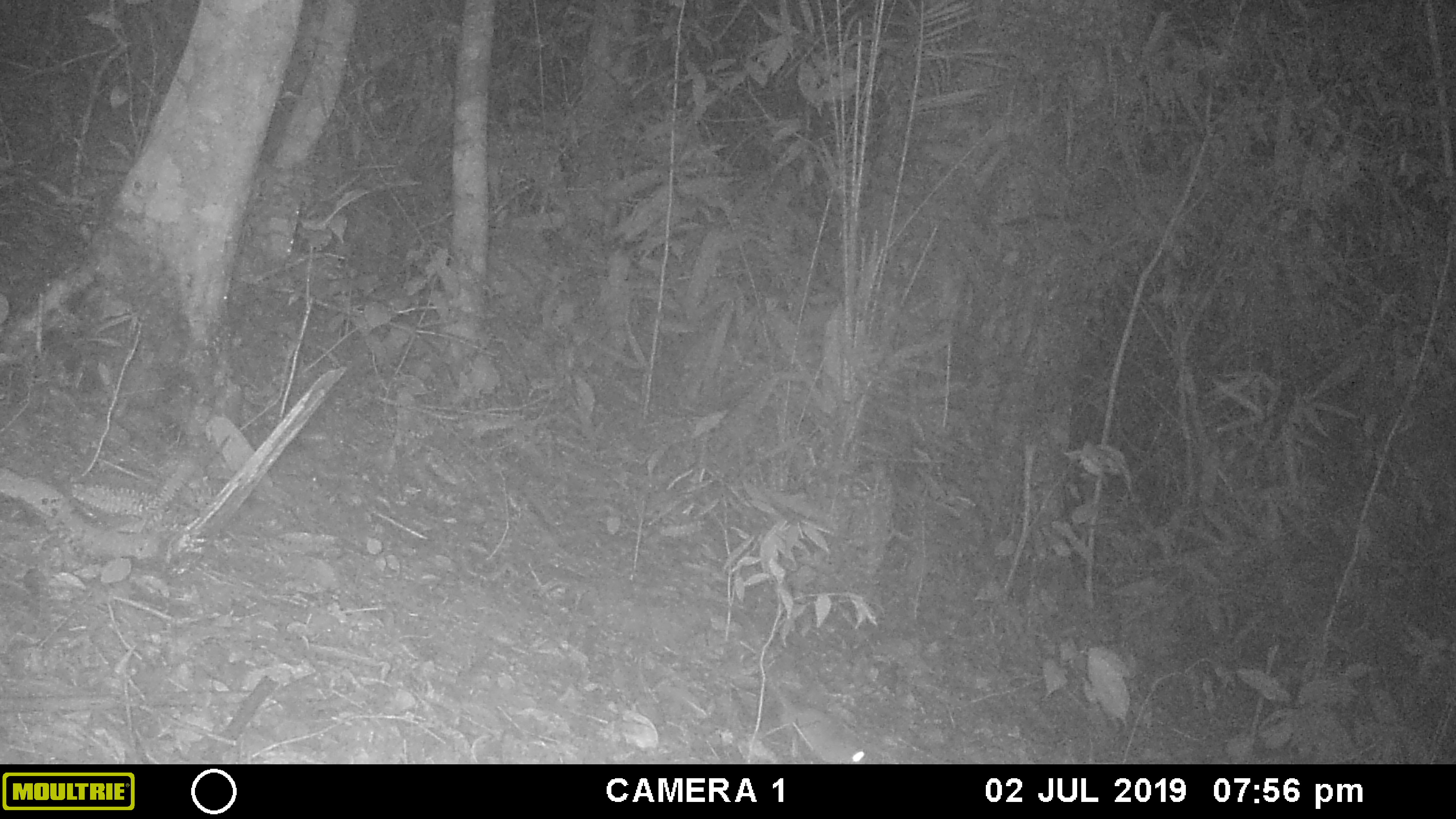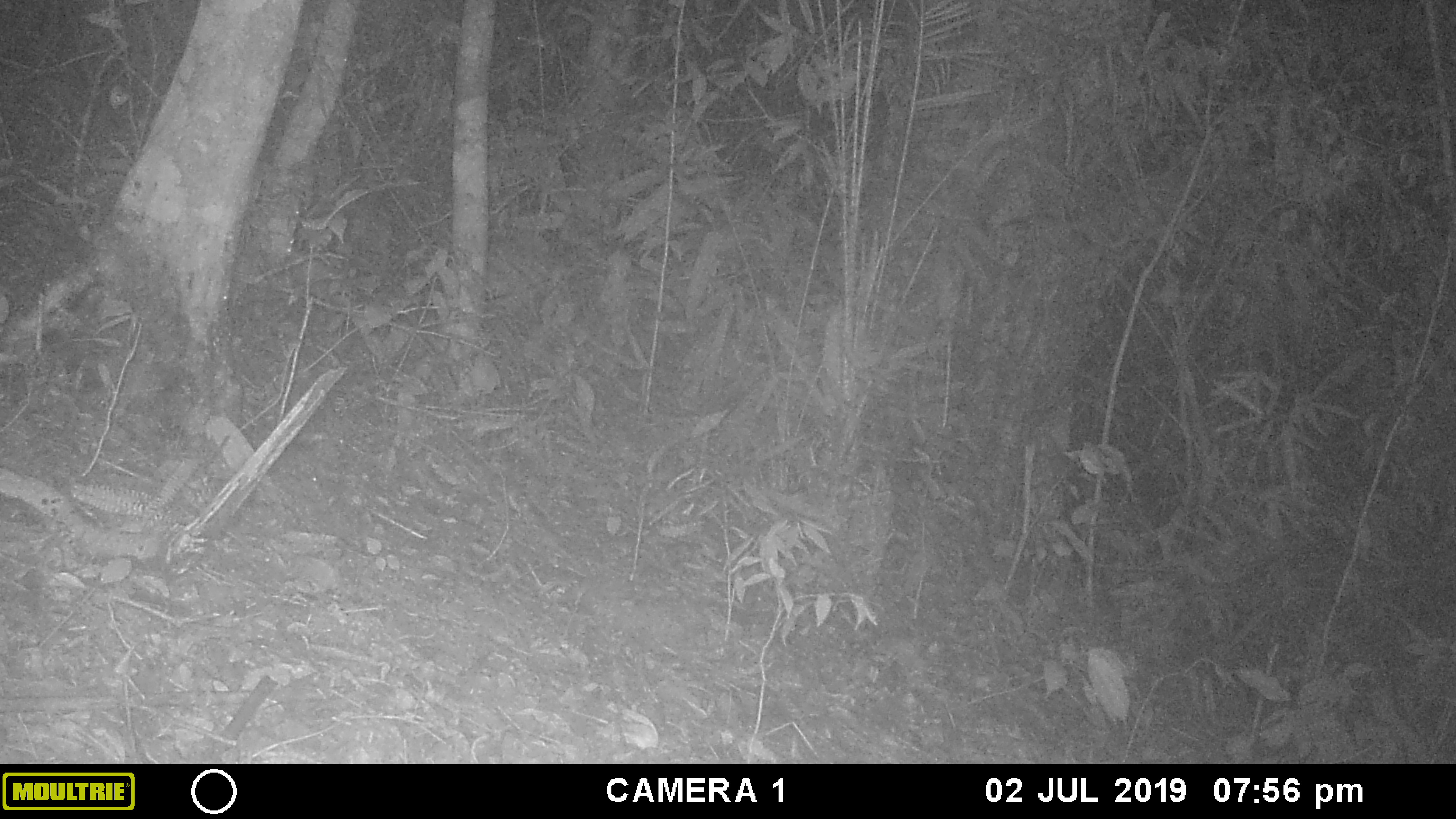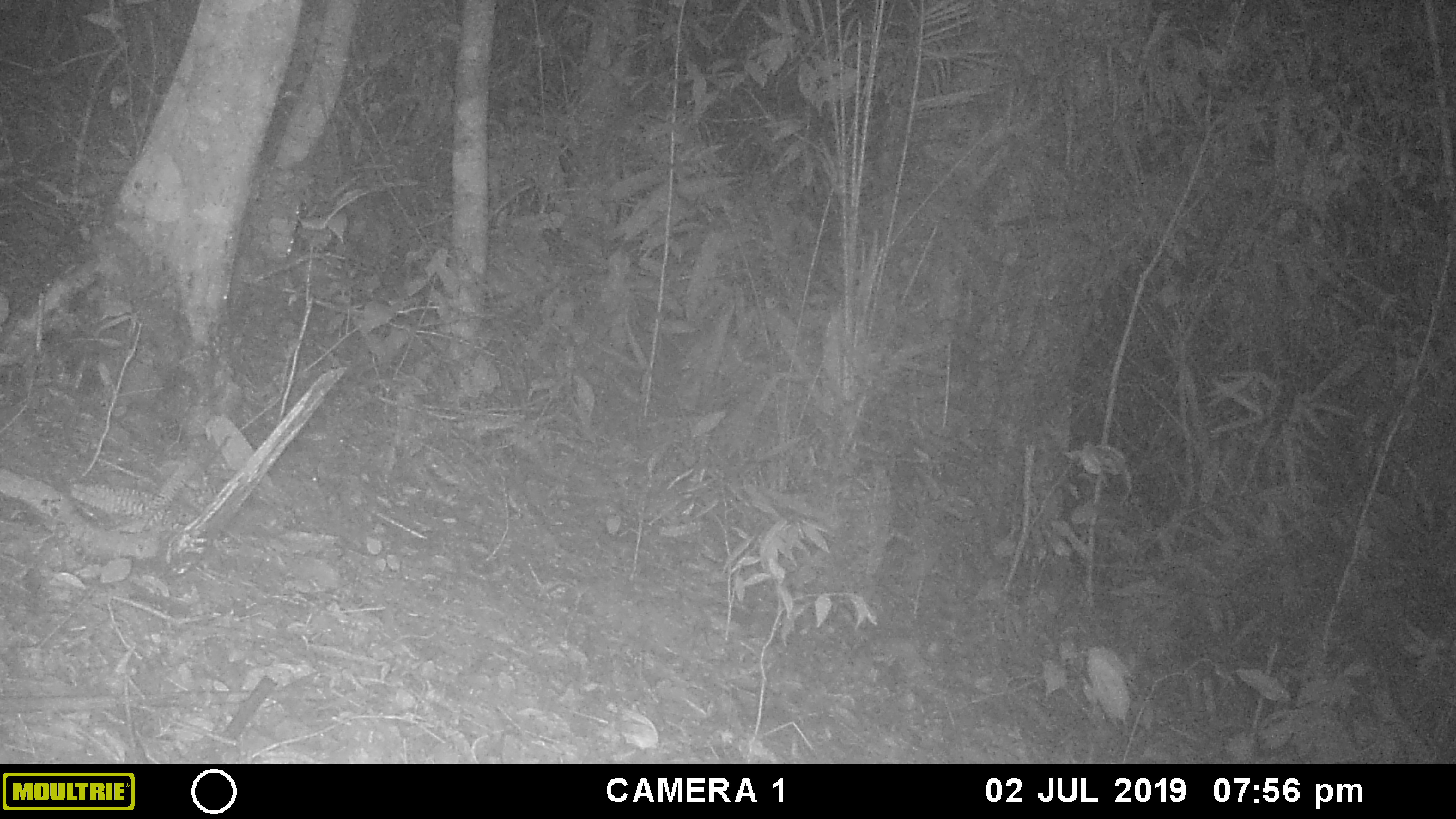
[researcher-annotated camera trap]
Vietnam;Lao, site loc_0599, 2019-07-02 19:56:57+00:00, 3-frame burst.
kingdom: Animalia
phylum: Chordata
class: Mammalia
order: Rodentia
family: Muridae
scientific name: Muridae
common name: old-world mice and rats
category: unidentified murid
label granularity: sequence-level